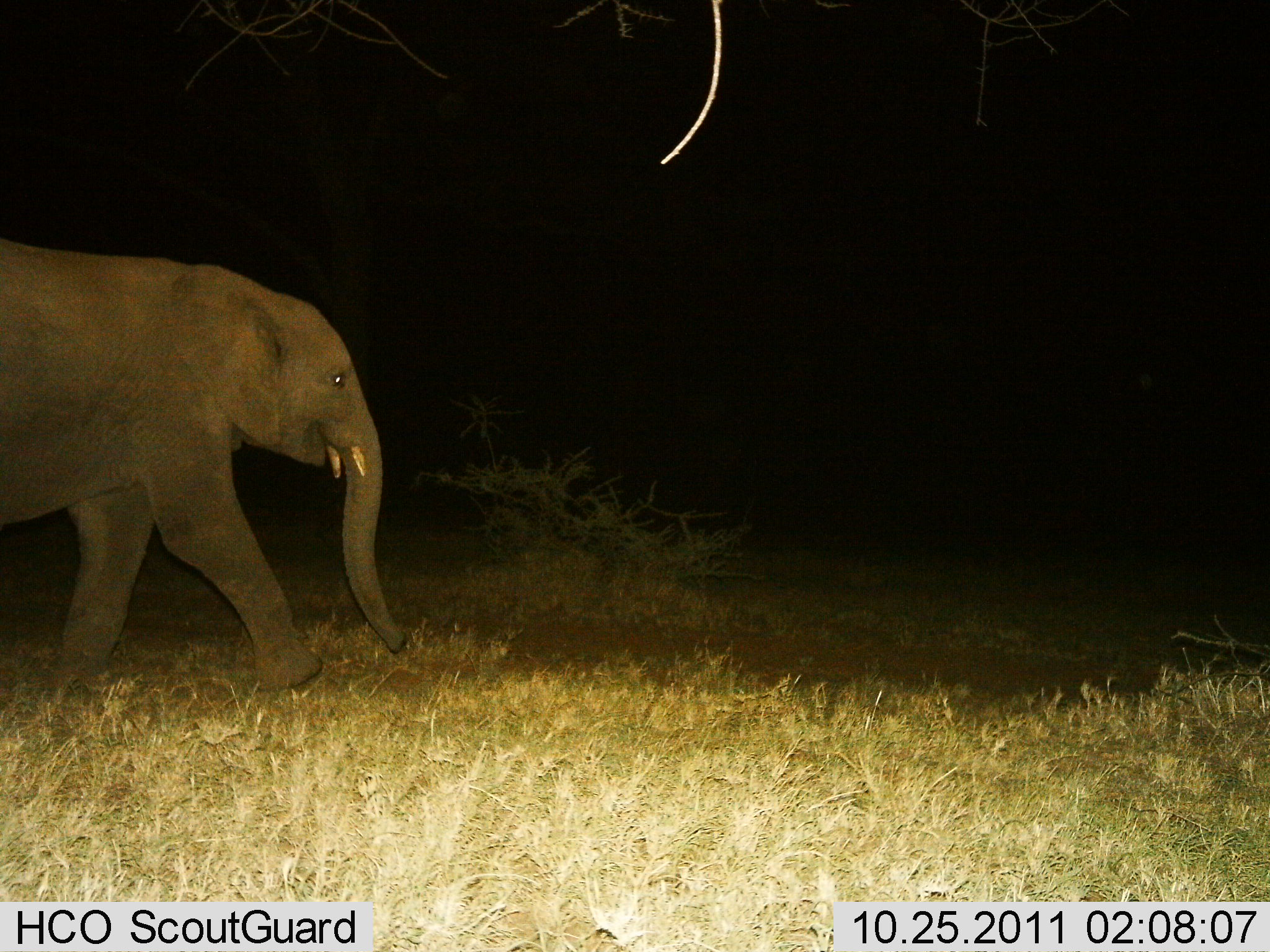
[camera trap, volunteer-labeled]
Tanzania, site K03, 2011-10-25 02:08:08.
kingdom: Animalia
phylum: Chordata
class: Mammalia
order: Proboscidea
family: Elephantidae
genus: Loxodonta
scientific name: Loxodonta africana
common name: african bush elephant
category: elephant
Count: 1.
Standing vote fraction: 7%.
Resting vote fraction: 0%.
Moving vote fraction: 100%.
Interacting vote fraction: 0%.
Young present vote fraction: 7%.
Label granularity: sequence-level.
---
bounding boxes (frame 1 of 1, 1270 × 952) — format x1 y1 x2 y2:
animal: 0 237 410 692